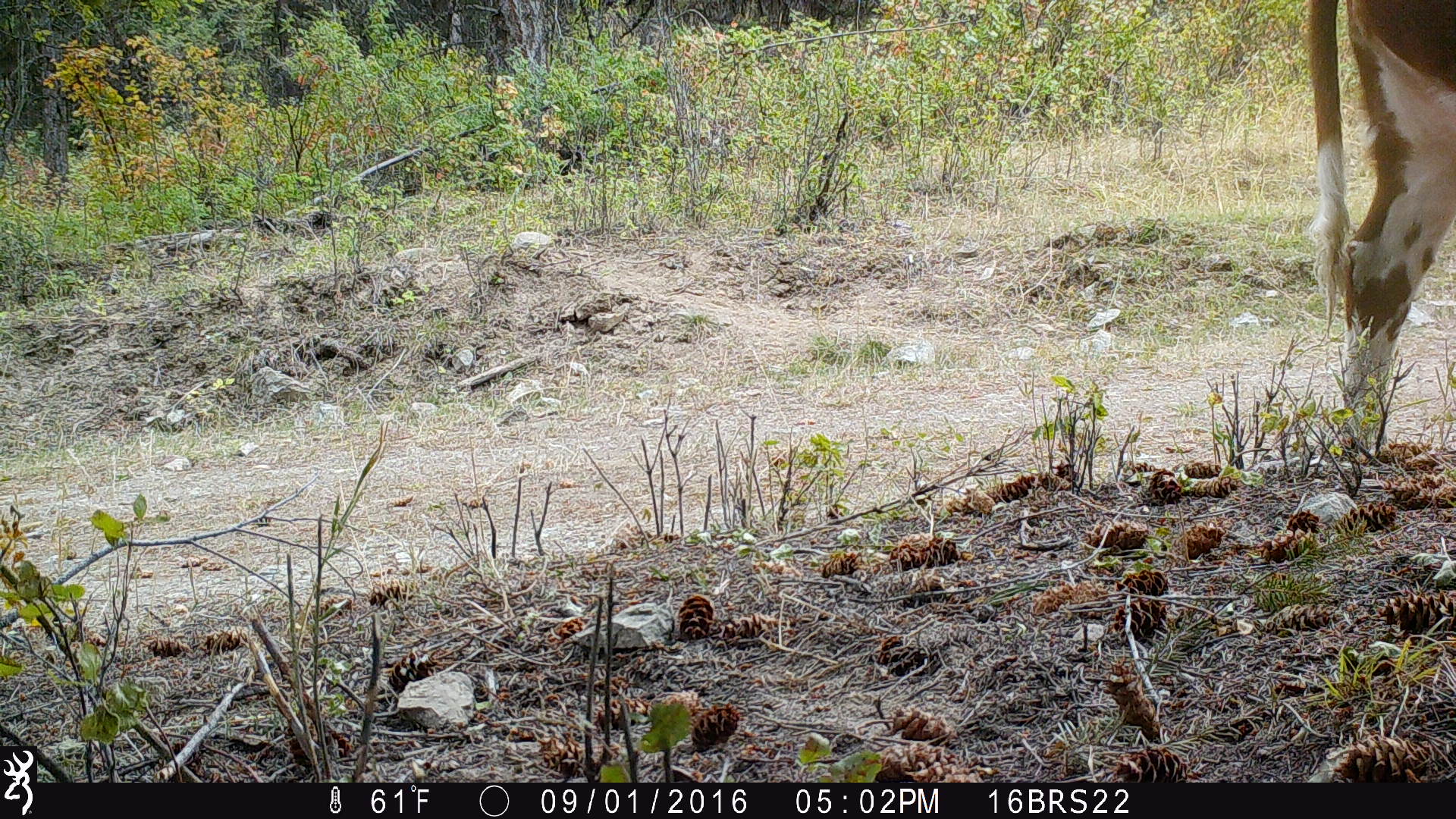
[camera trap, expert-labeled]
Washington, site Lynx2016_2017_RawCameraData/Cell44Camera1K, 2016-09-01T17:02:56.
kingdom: Animalia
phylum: Chordata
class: Mammalia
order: Artiodactyla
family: Bovidae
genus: Bos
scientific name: Bos taurus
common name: domestic cattle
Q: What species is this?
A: Domestic cattle (Bos taurus).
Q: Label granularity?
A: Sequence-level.